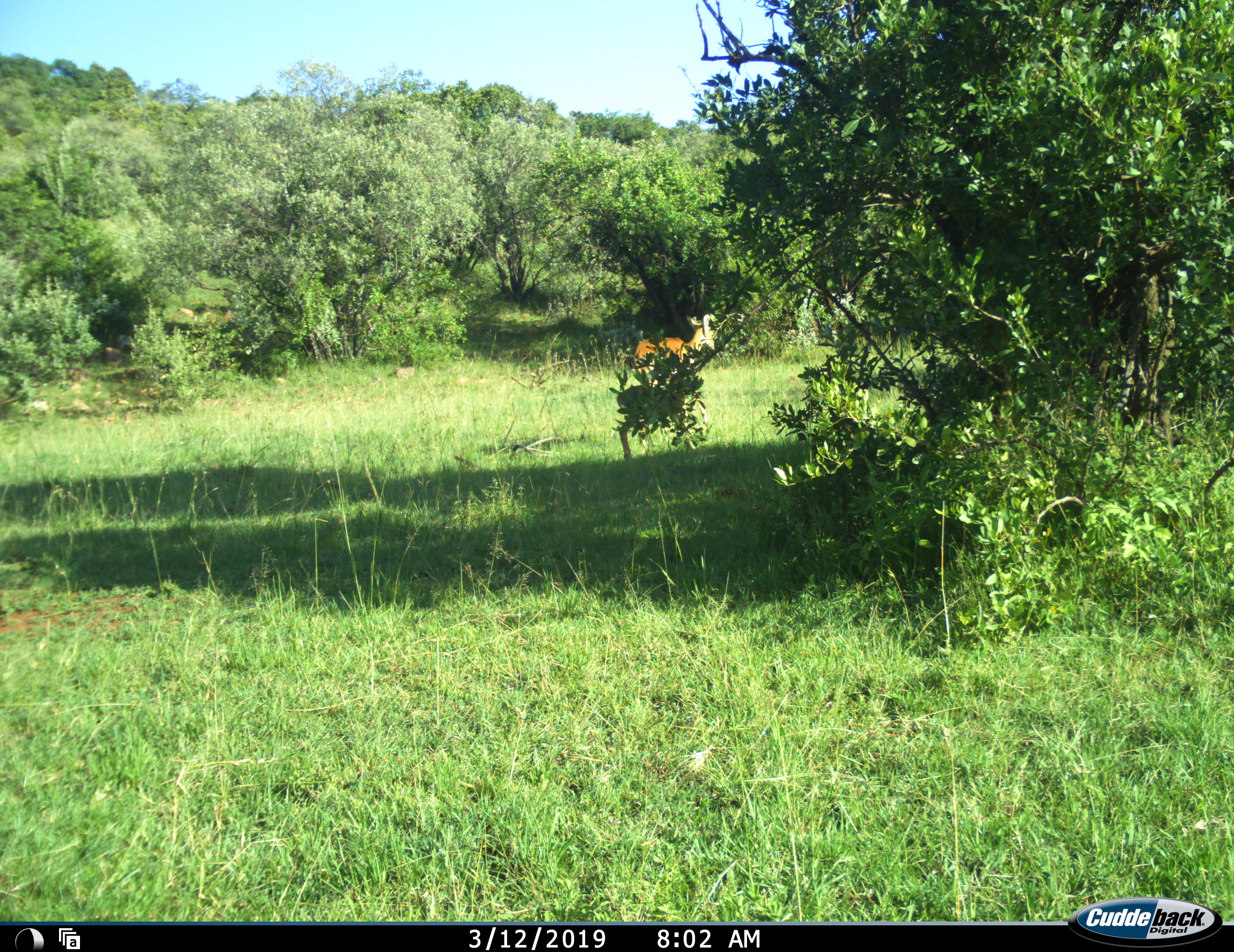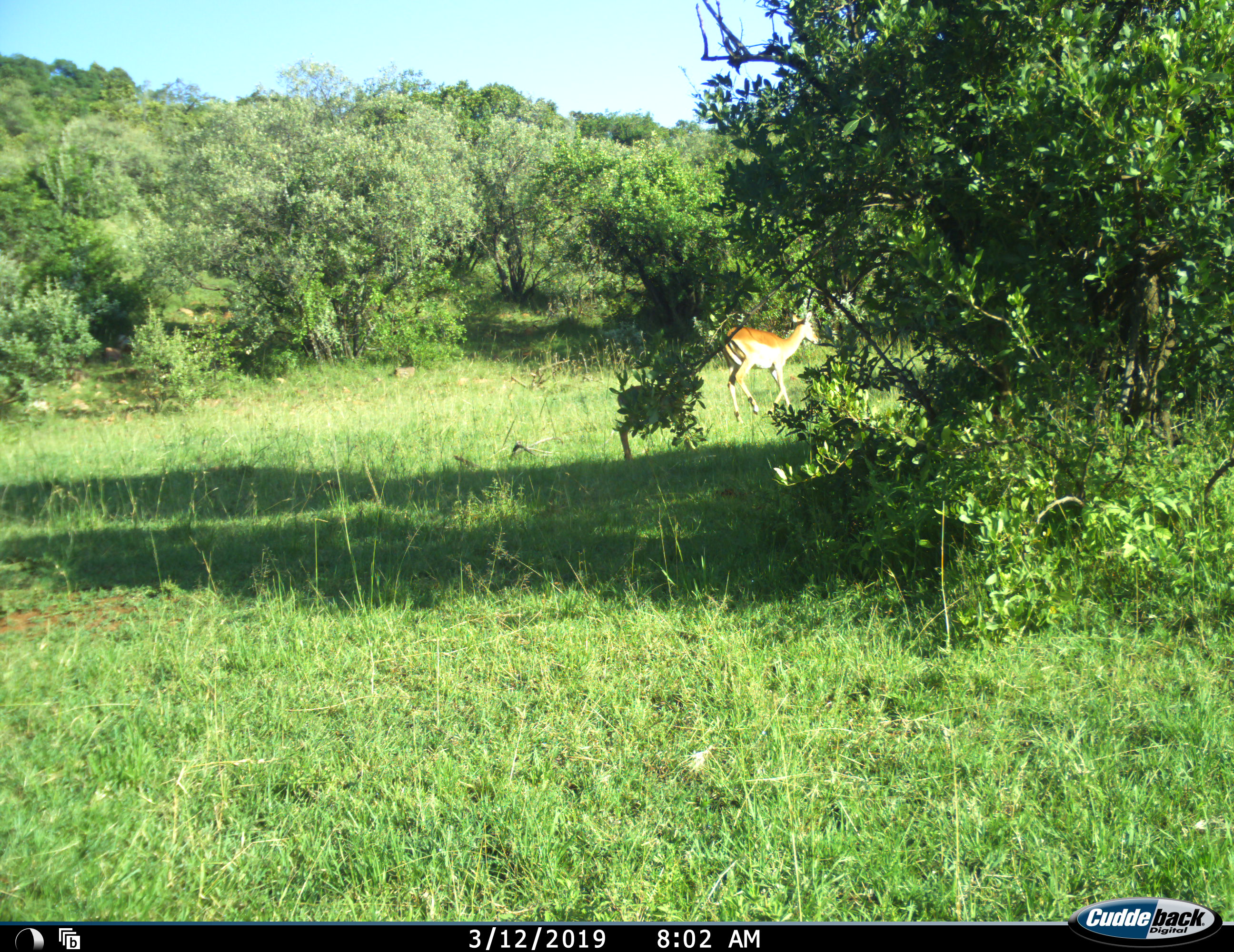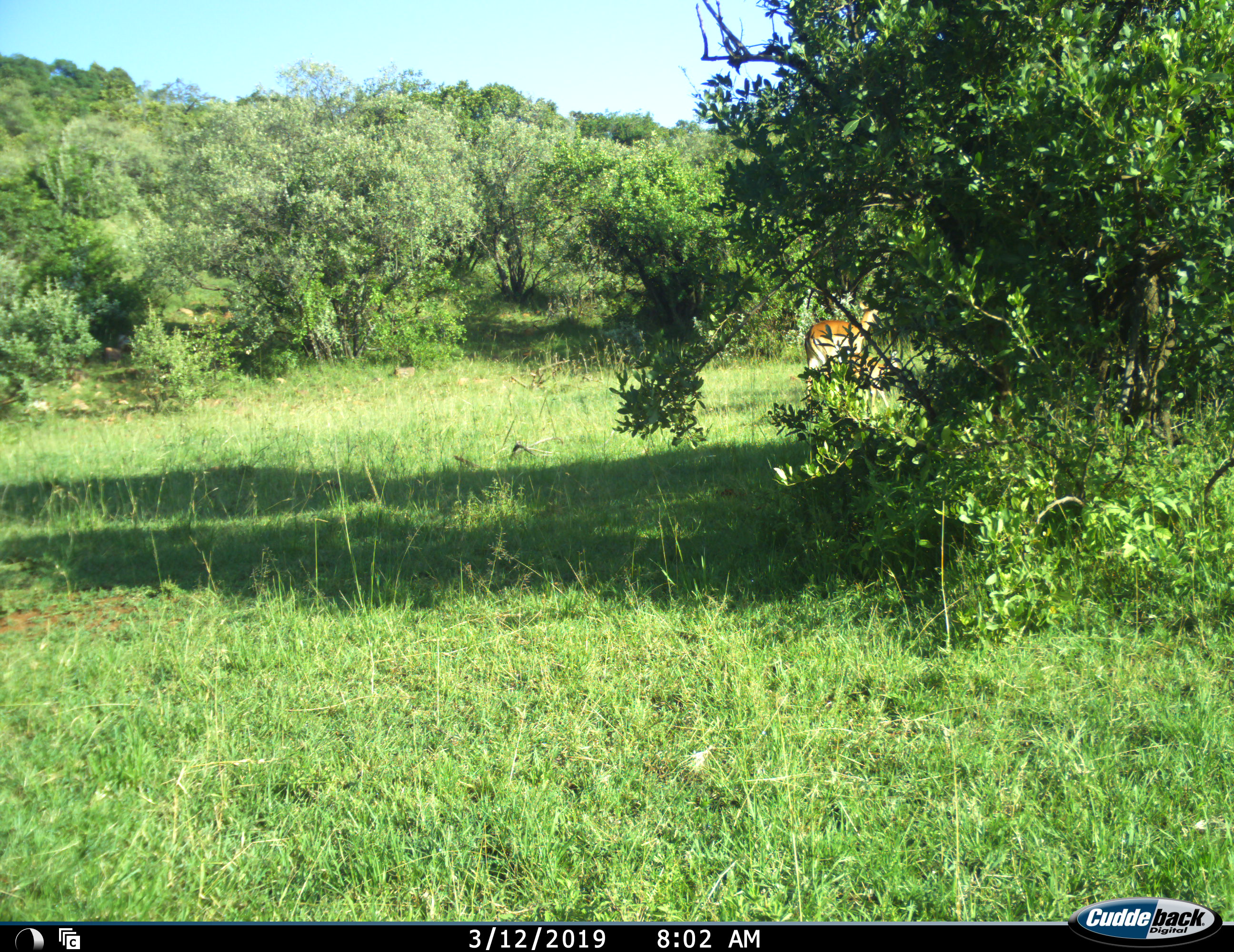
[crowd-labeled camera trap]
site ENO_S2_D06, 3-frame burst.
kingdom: Animalia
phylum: Chordata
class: Mammalia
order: Artiodactyla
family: Bovidae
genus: Aepyceros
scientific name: Aepyceros melampus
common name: impala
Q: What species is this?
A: Impala (Aepyceros melampus).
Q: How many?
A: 1.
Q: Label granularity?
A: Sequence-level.